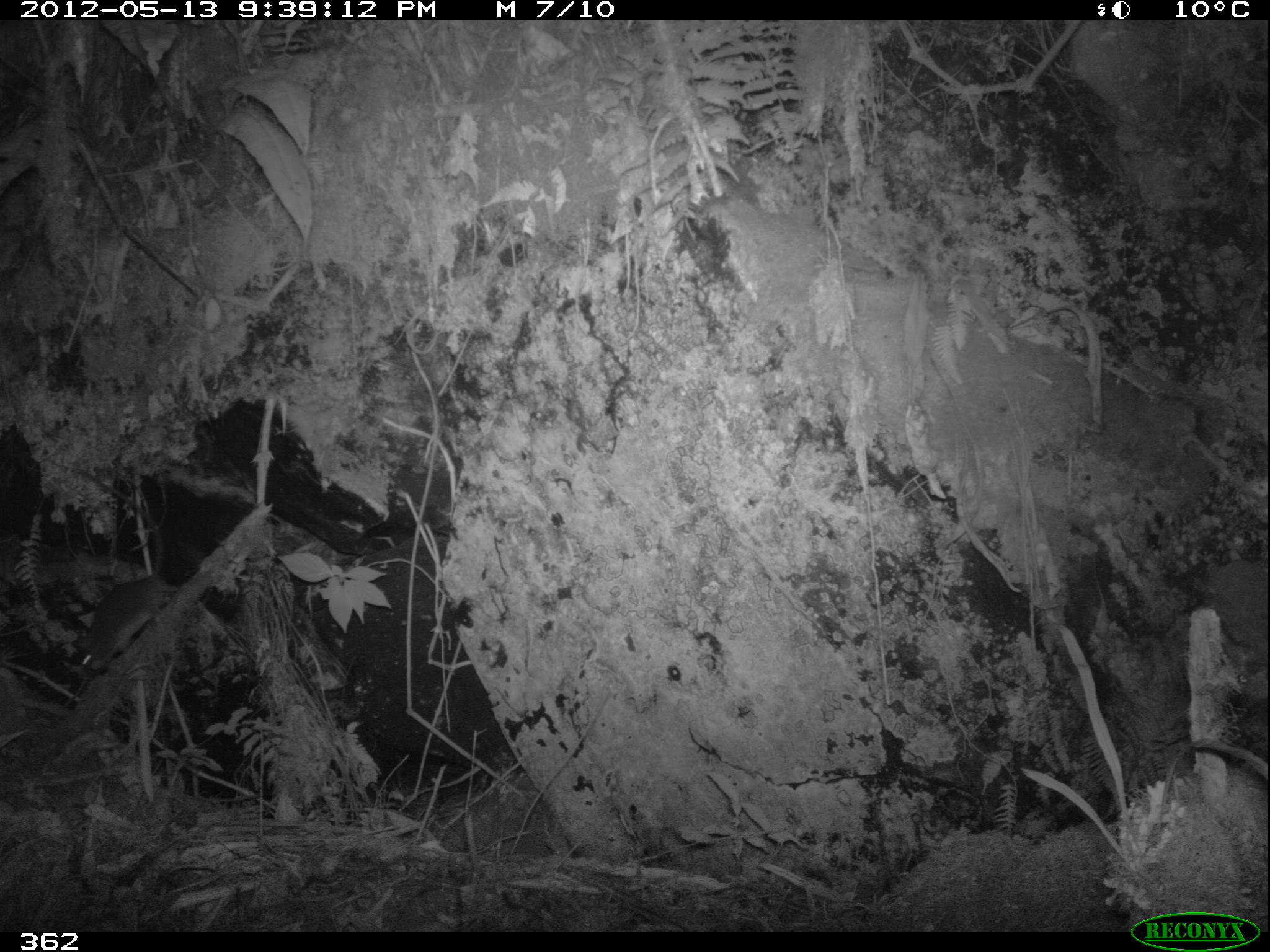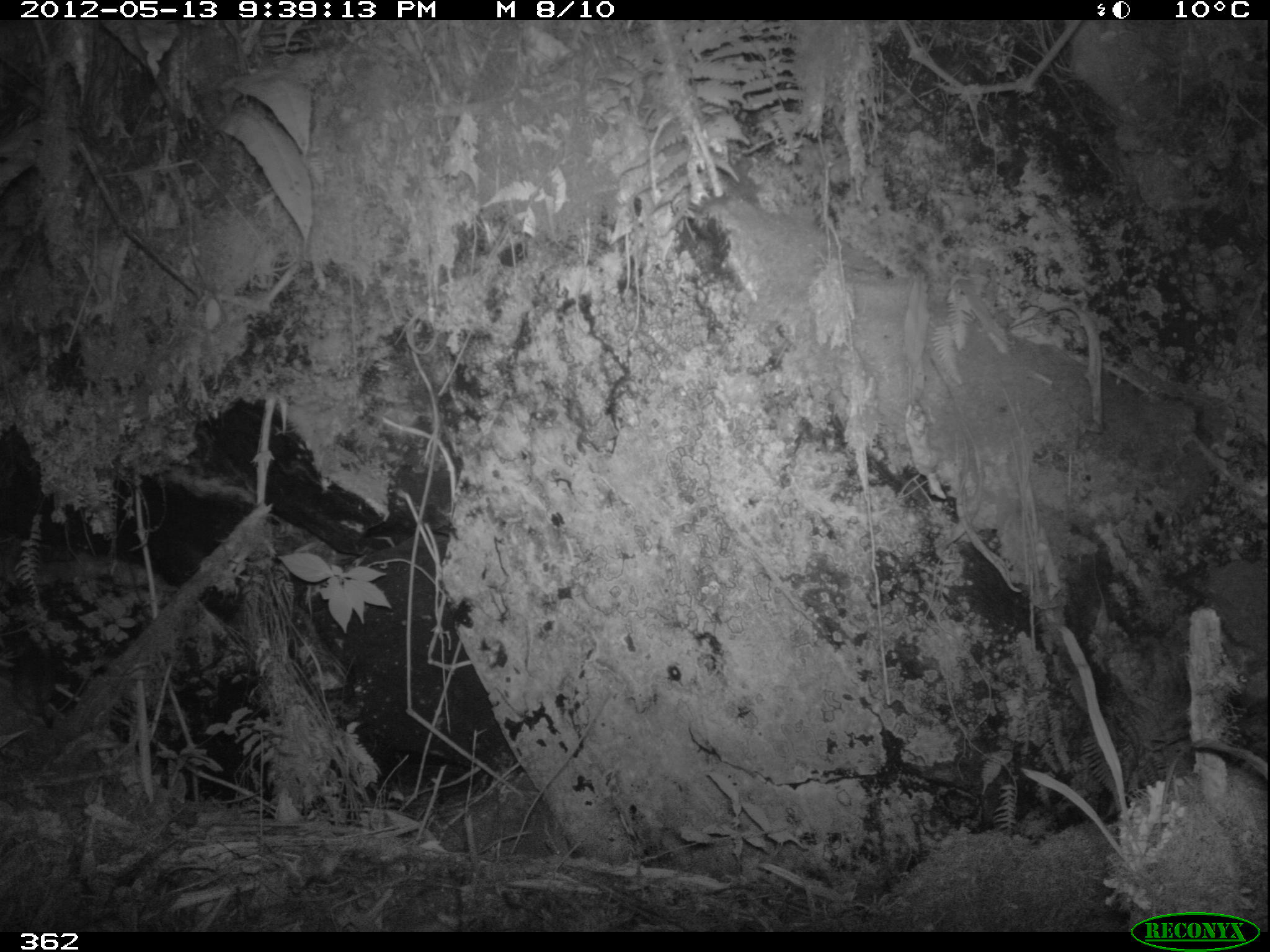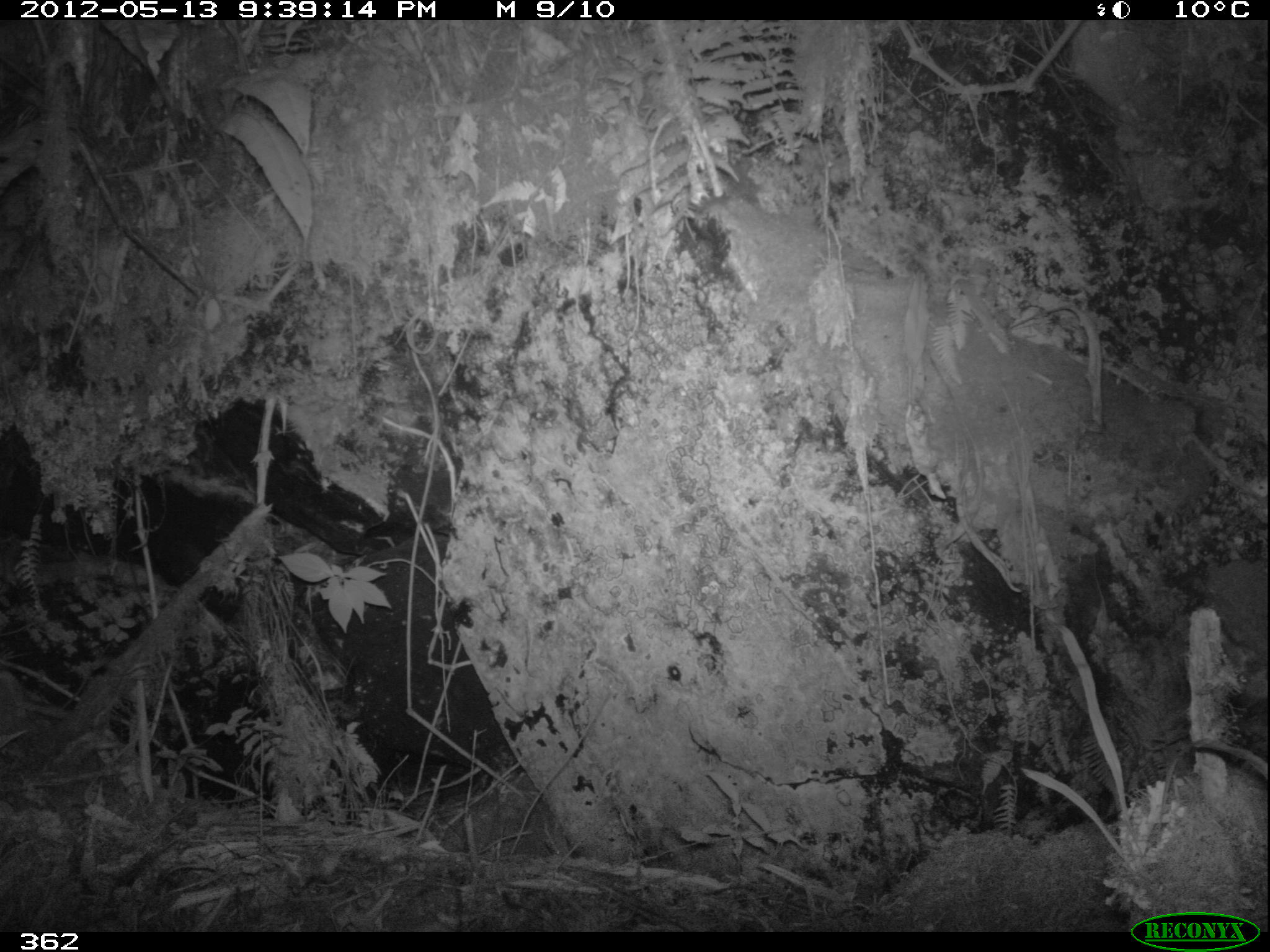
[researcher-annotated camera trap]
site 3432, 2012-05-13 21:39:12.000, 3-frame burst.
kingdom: Animalia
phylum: Chordata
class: Mammalia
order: Rodentia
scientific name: Rodentia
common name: rodents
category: unknown rodent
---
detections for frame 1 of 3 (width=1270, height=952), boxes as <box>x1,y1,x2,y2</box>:
unknown rodent: <box>72,464,179,674</box>